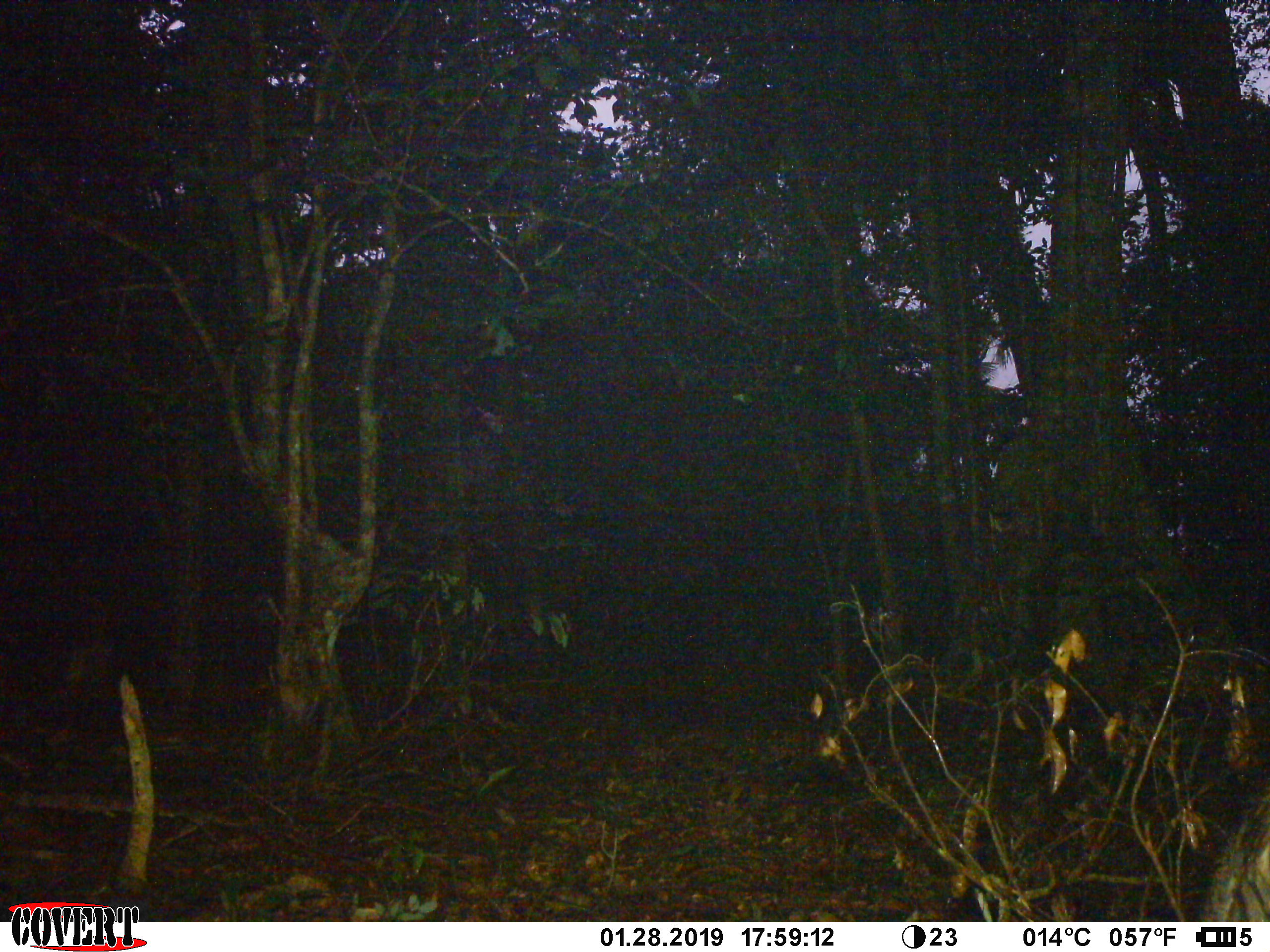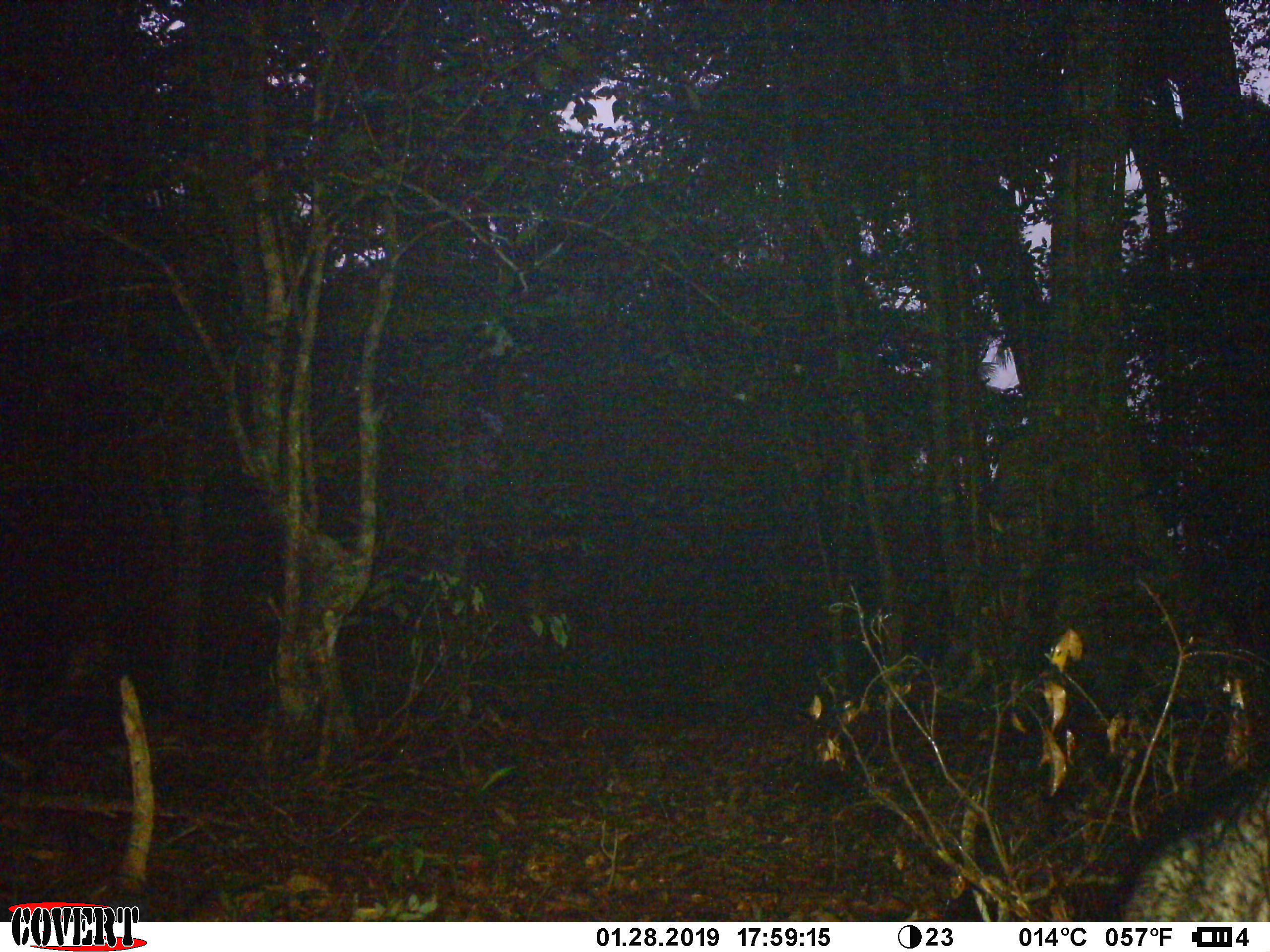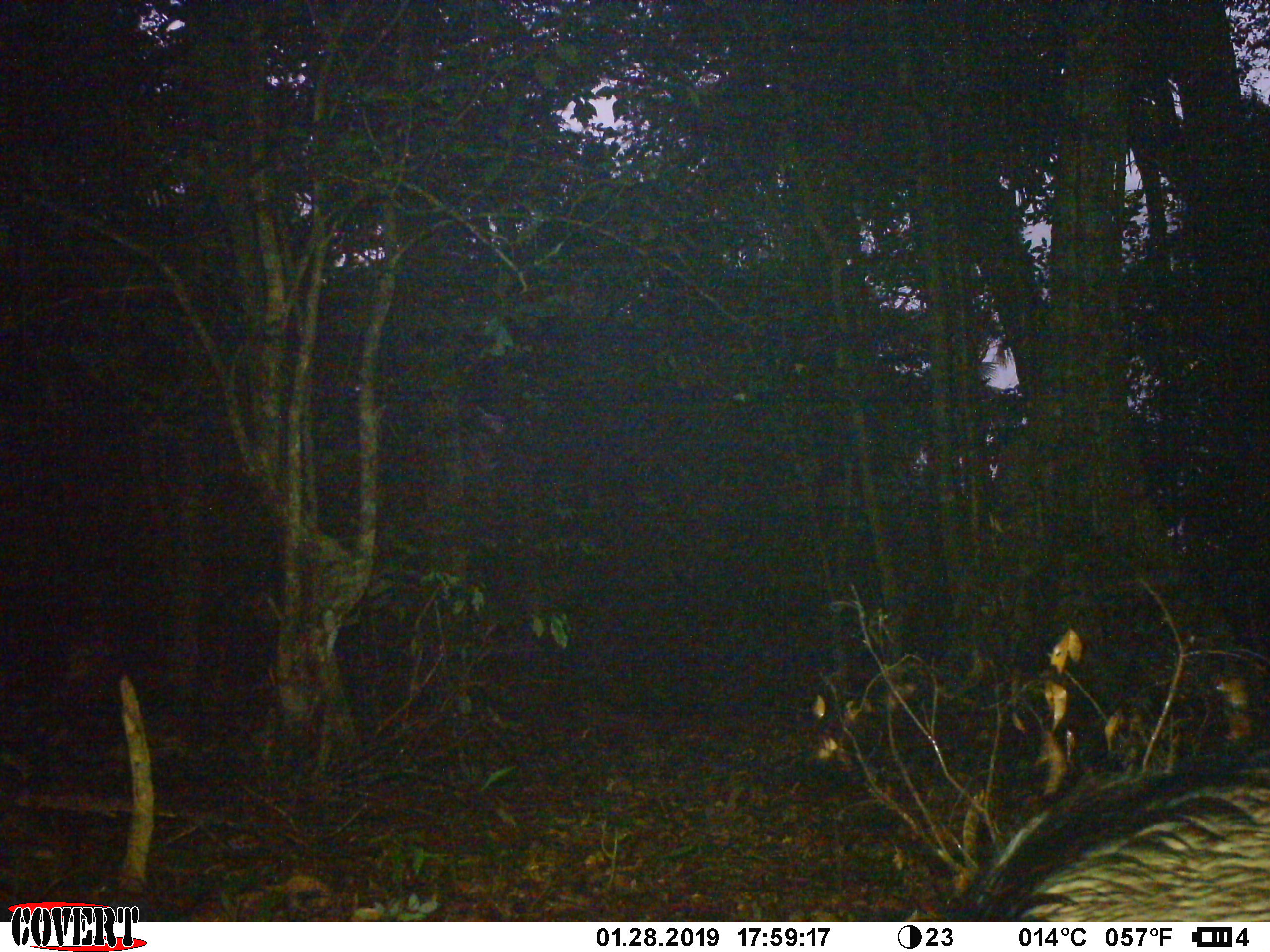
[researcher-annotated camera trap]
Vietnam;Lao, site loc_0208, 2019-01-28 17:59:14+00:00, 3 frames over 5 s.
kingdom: Animalia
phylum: Chordata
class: Mammalia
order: Artiodactyla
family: Suidae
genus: Sus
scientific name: Sus scrofa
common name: eurasian wild pig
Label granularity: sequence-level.